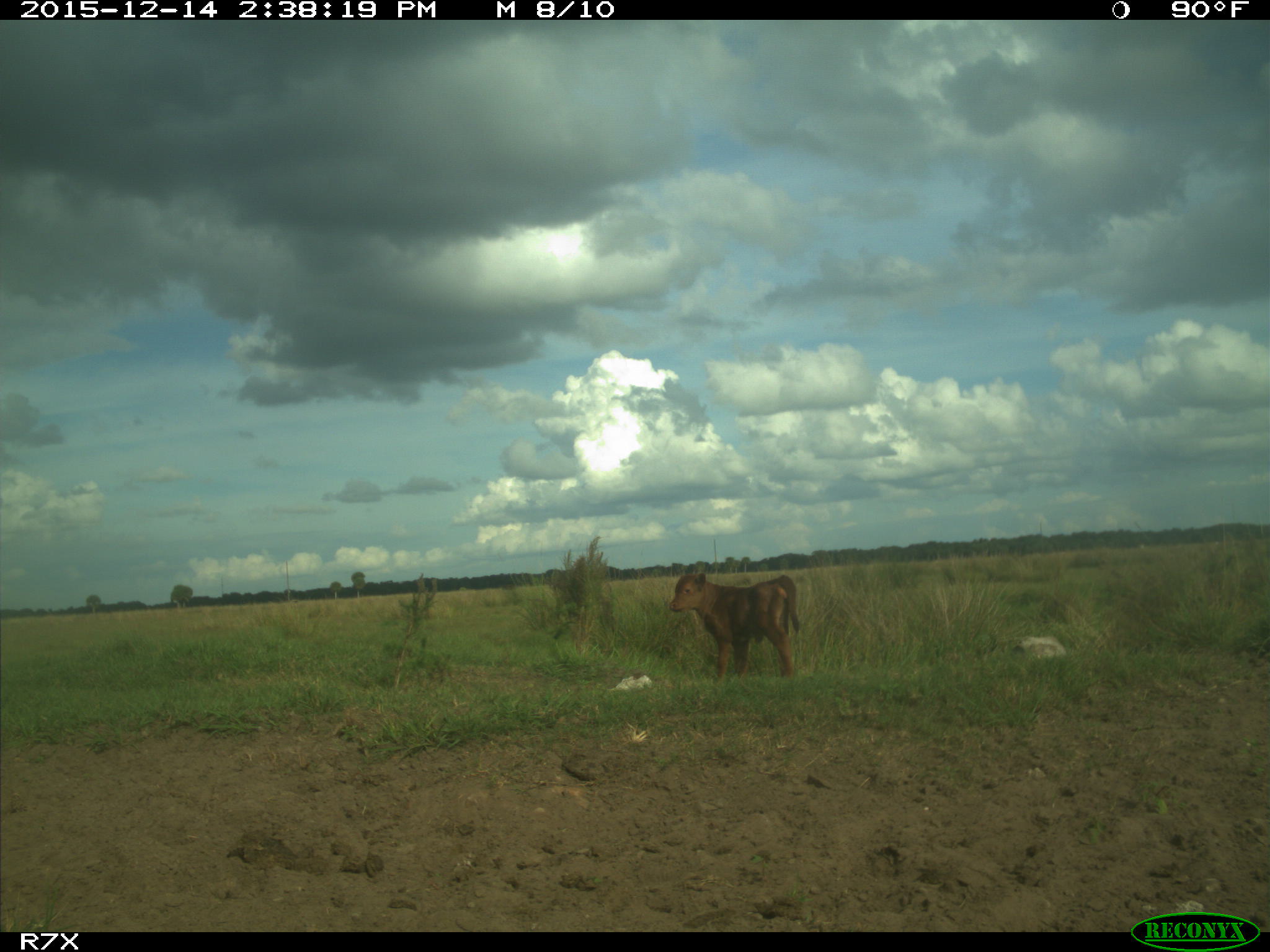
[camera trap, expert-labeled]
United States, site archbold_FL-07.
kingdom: Animalia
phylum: Chordata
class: Mammalia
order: Artiodactyla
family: Bovidae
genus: Bos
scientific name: Bos taurus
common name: domestic cow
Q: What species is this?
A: Bos taurus (domestic cow).